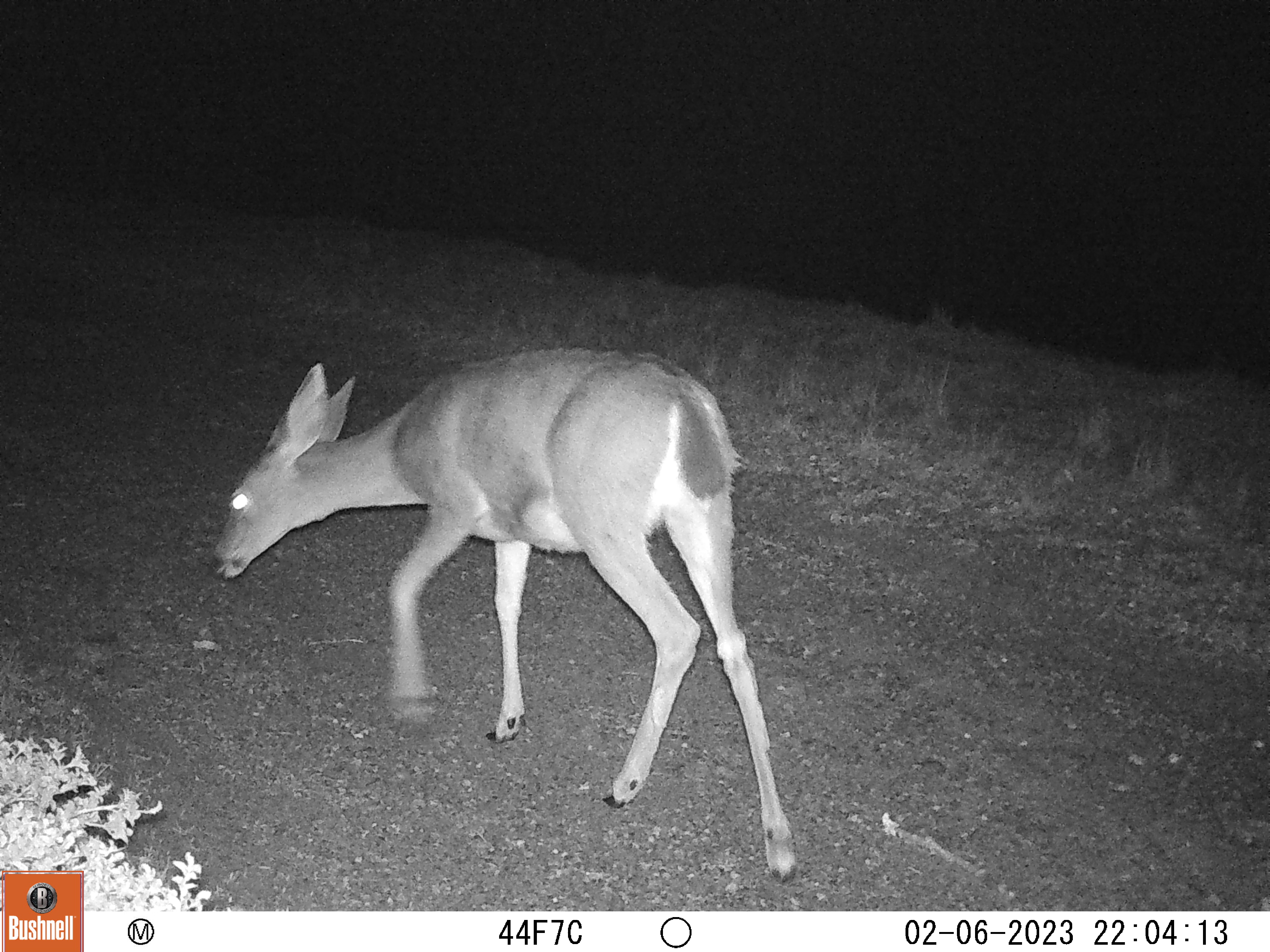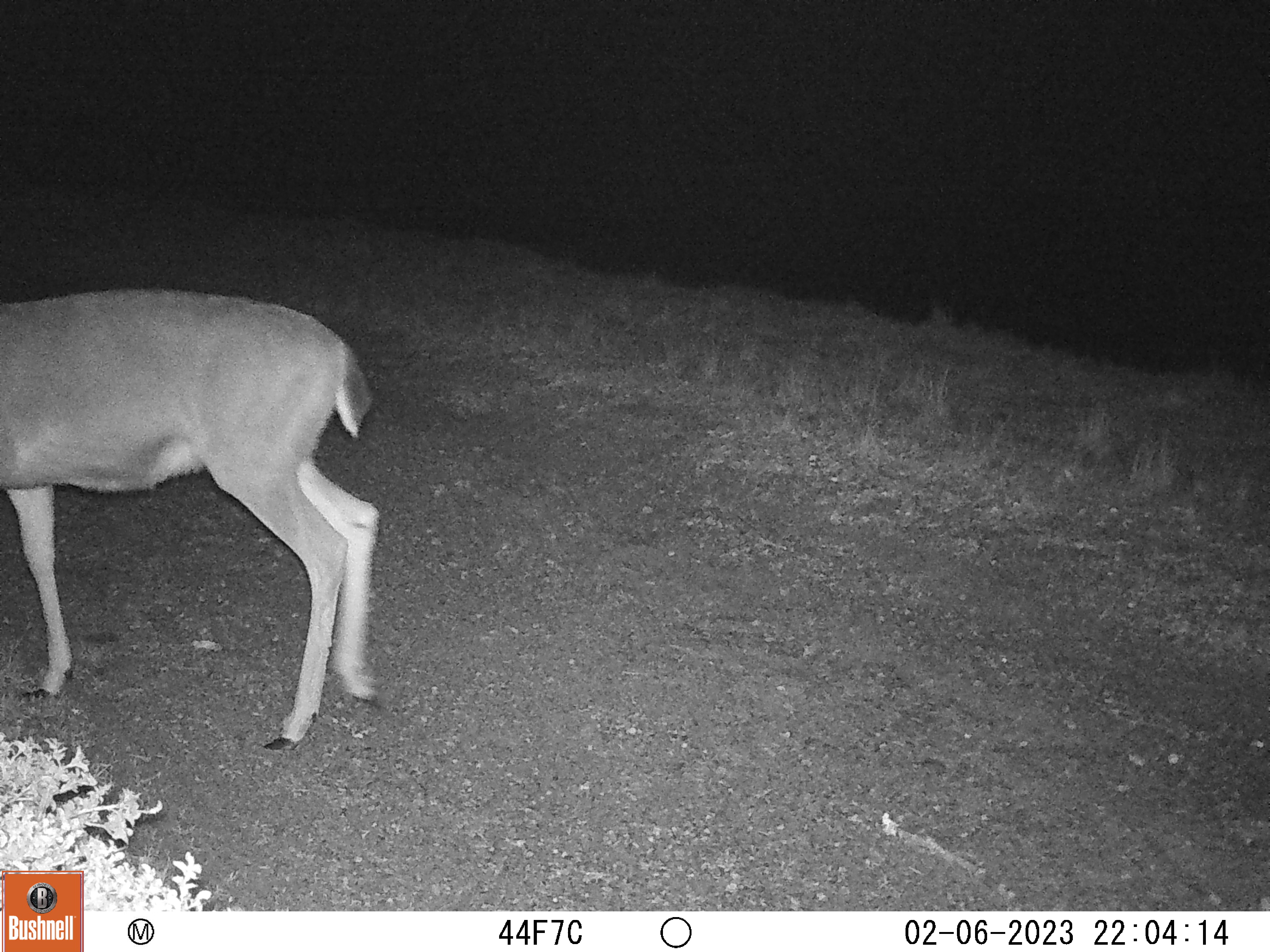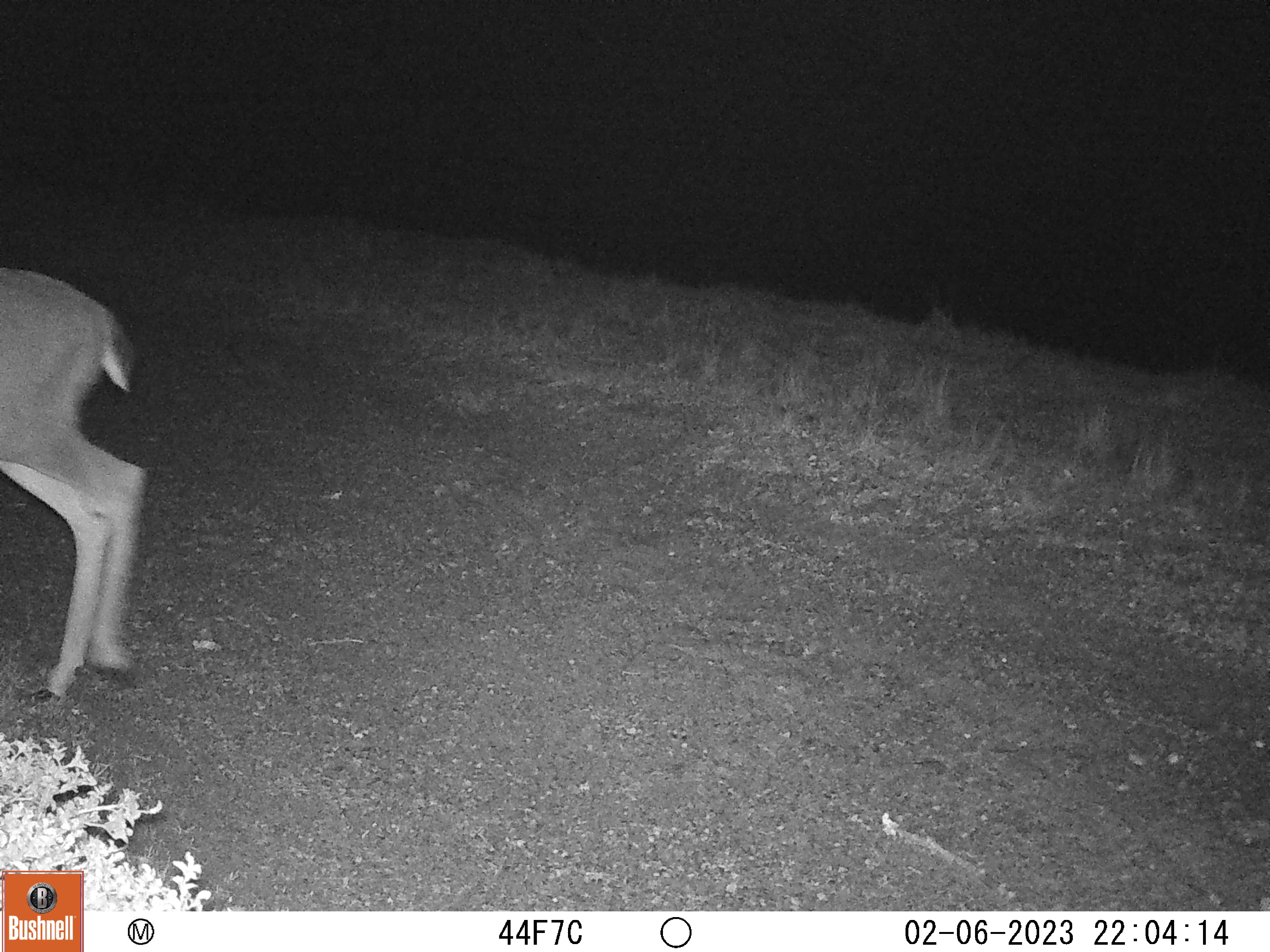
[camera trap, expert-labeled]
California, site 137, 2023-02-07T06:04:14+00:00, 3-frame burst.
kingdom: Animalia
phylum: Chordata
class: Mammalia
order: Artiodactyla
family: Cervidae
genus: Odocoileus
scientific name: Odocoileus hemionus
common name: mule deer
Mule deer (Odocoileus hemionus).